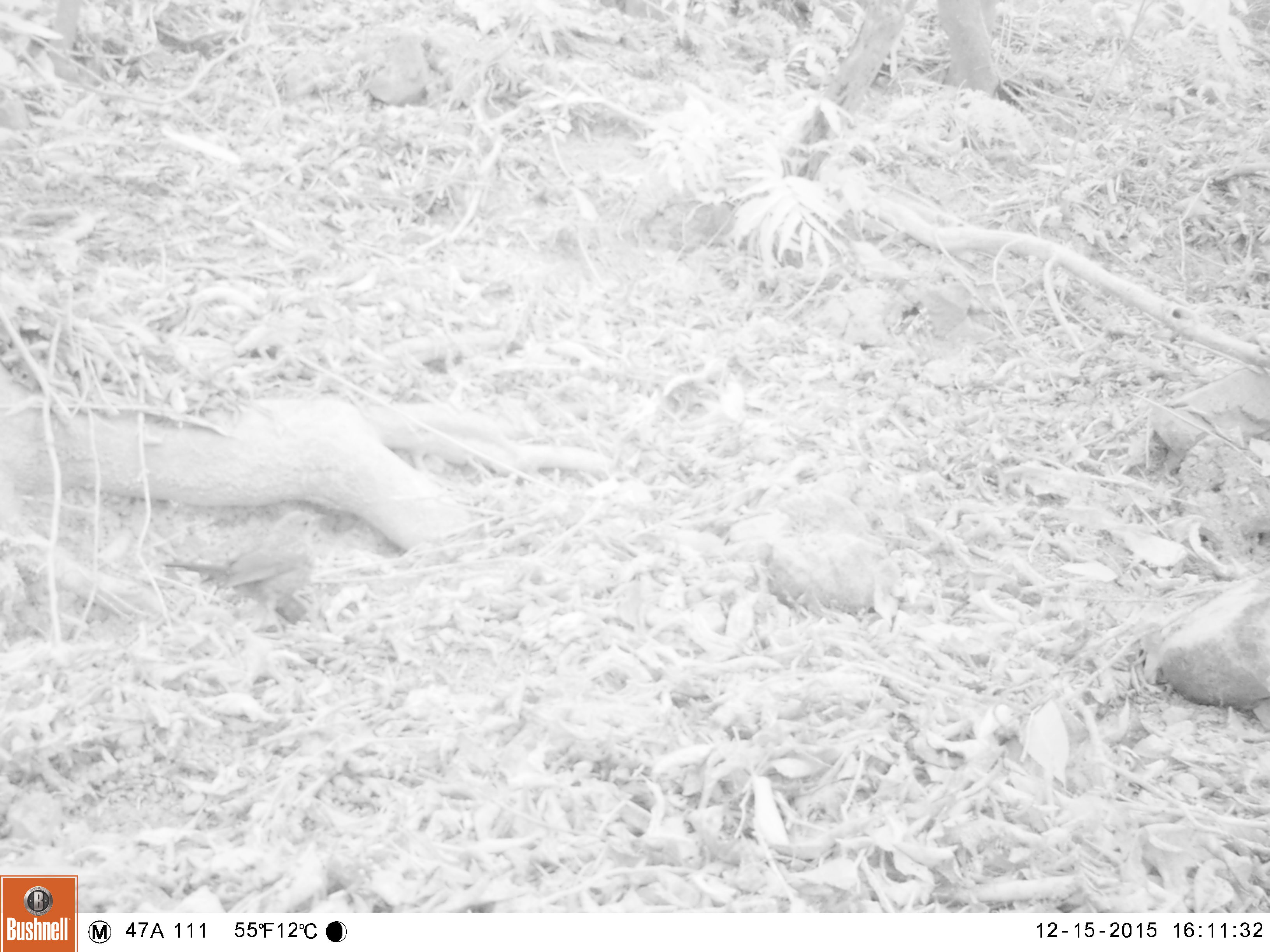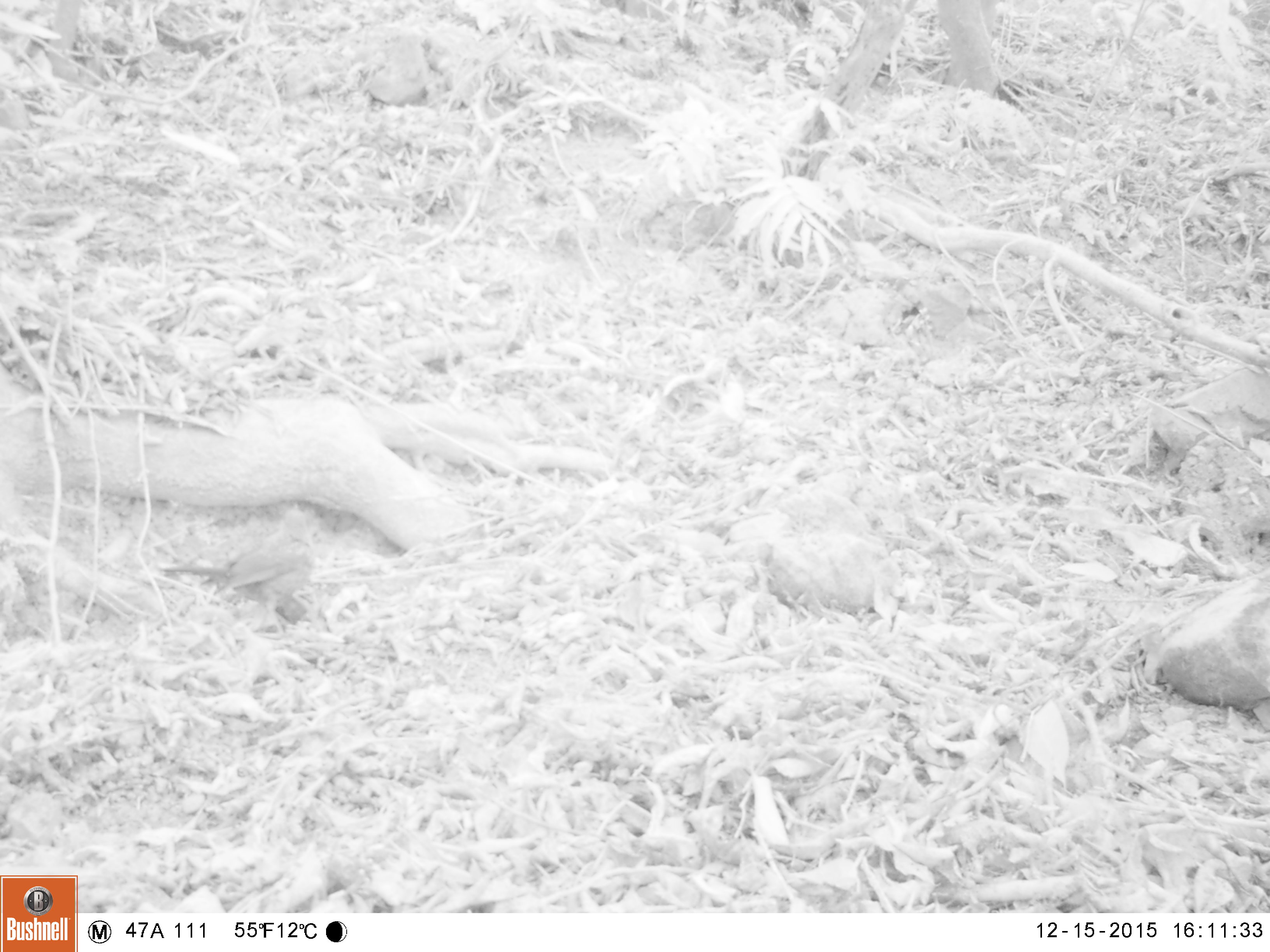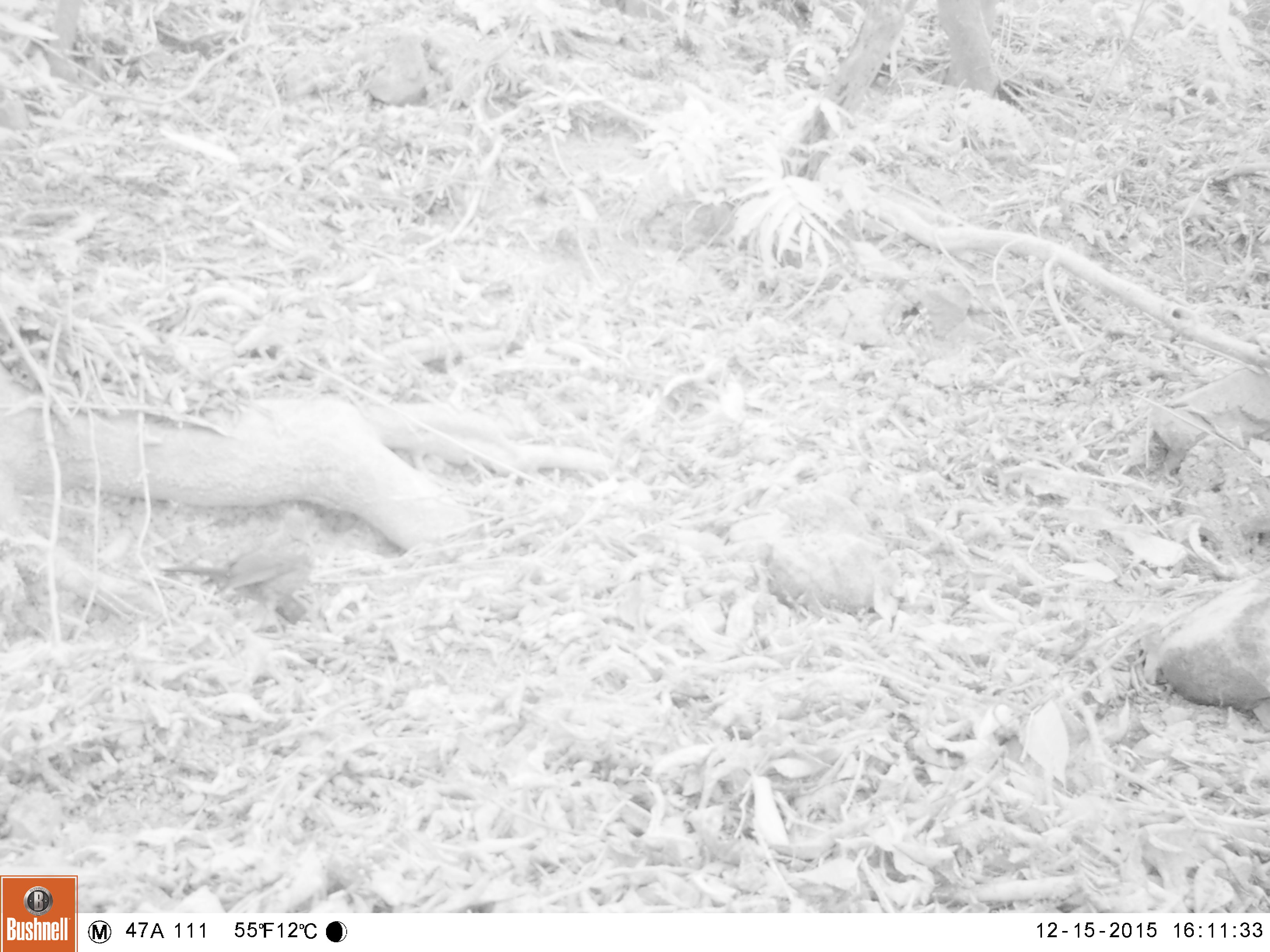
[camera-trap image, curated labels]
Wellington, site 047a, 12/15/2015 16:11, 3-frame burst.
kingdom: Animalia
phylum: Chordata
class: Aves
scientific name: Aves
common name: bird